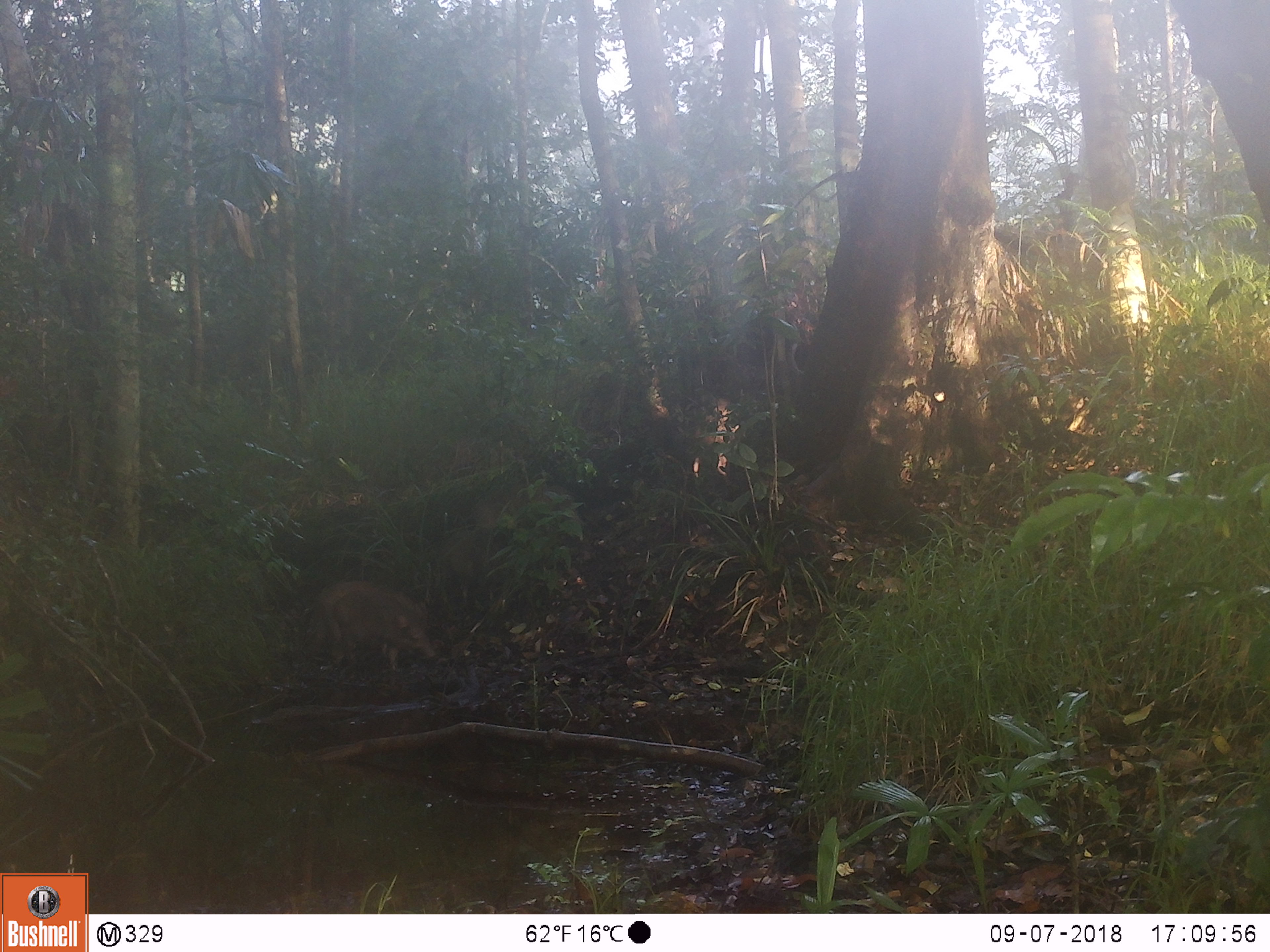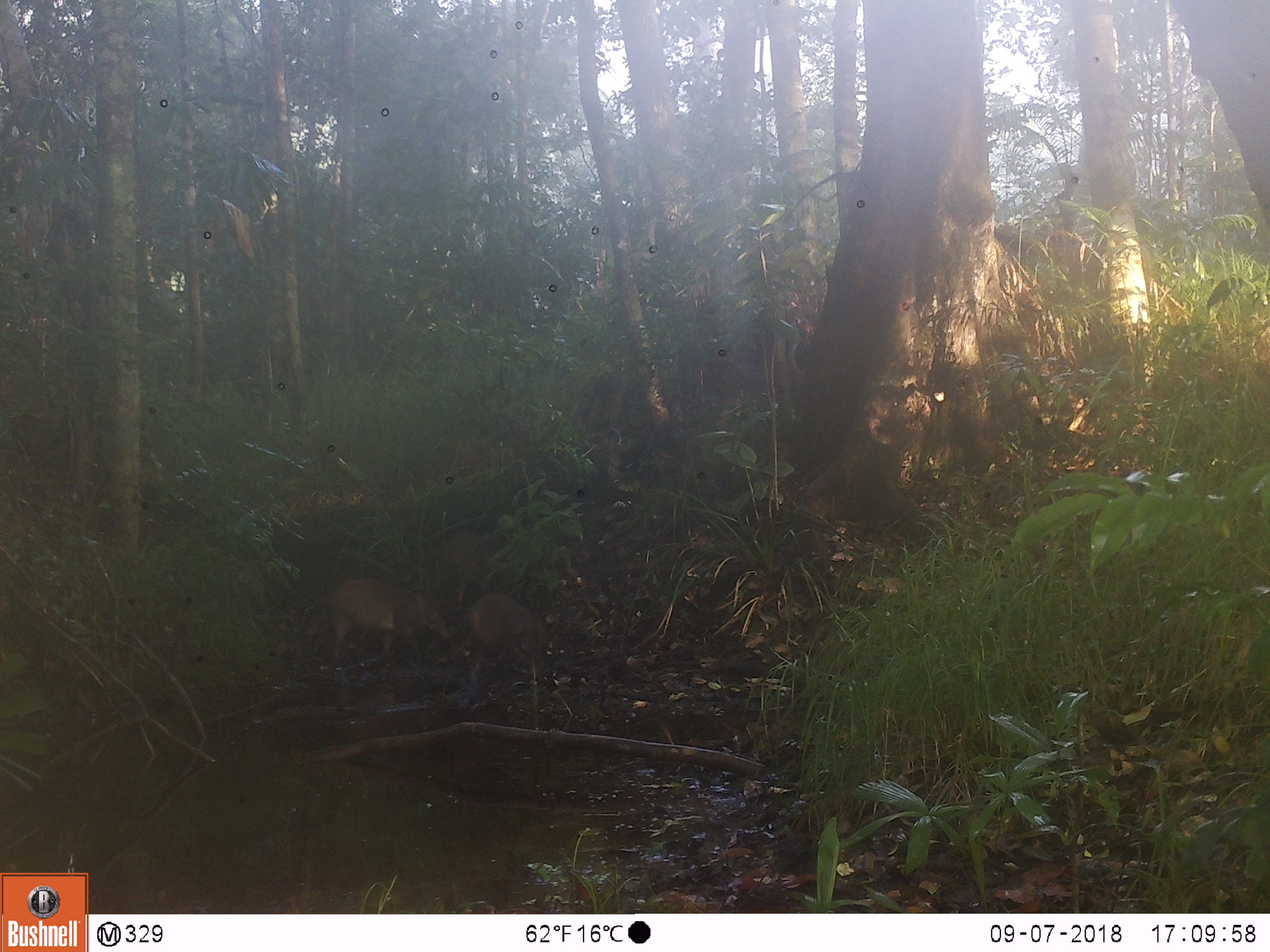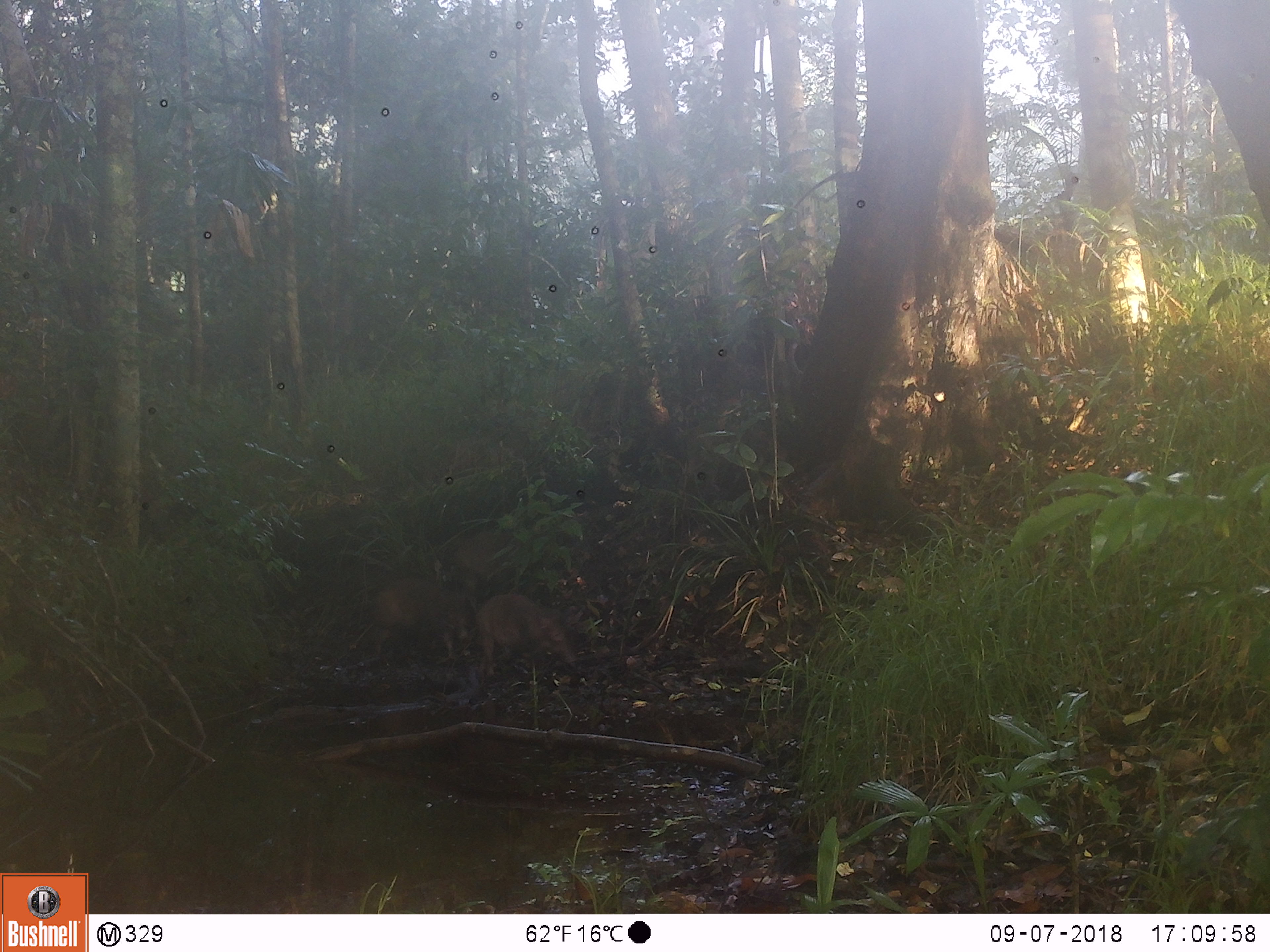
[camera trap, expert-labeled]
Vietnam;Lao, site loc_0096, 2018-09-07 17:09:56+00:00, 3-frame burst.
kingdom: Animalia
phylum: Chordata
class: Mammalia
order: Artiodactyla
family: Suidae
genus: Sus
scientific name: Sus scrofa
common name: eurasian wild pig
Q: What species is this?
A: Eurasian wild pig (Sus scrofa).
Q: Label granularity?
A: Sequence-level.